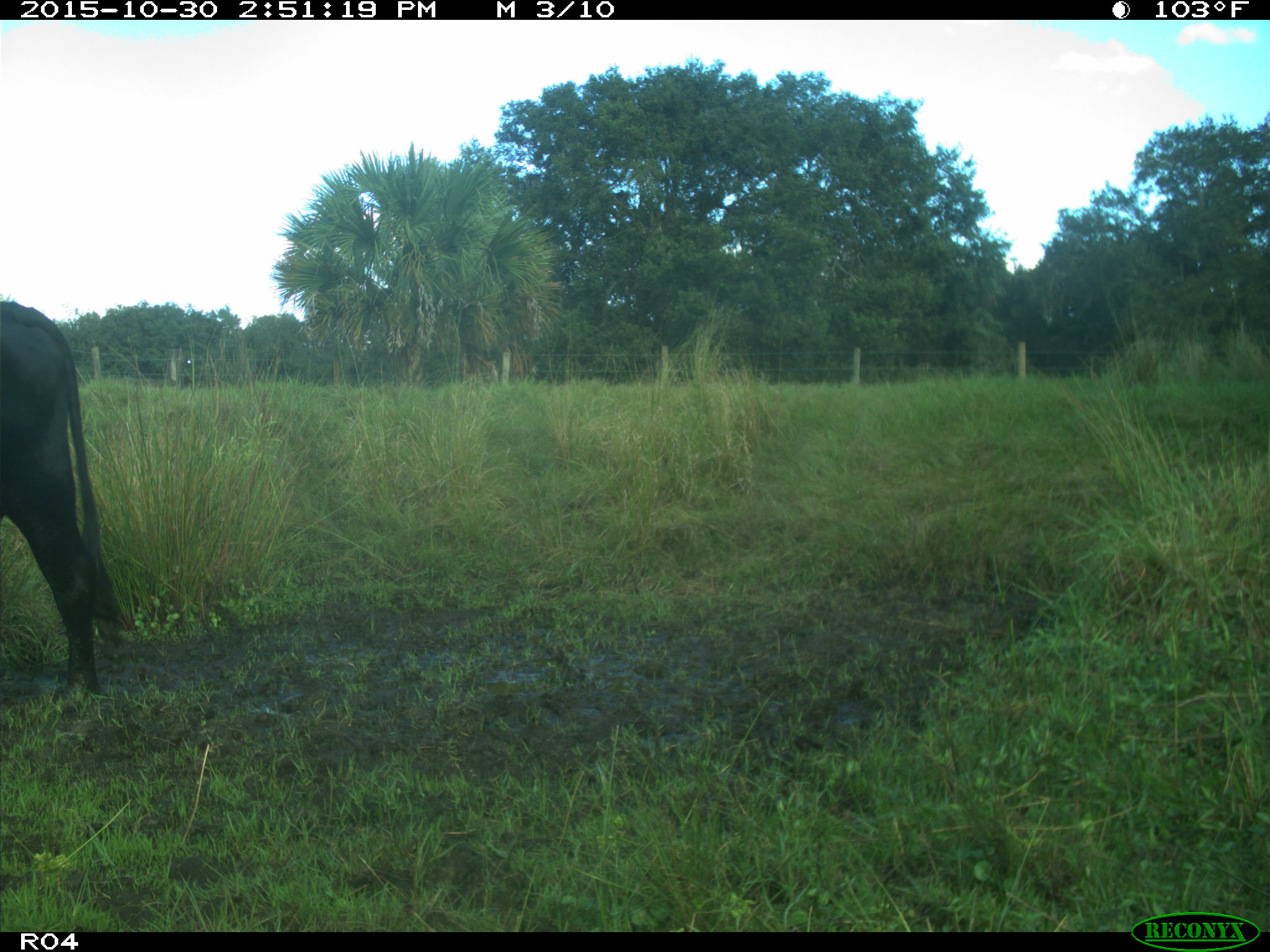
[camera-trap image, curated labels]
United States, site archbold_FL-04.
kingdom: Animalia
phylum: Chordata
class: Mammalia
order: Artiodactyla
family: Bovidae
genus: Bos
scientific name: Bos taurus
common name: domestic cow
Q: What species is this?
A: Bos taurus (domestic cow).